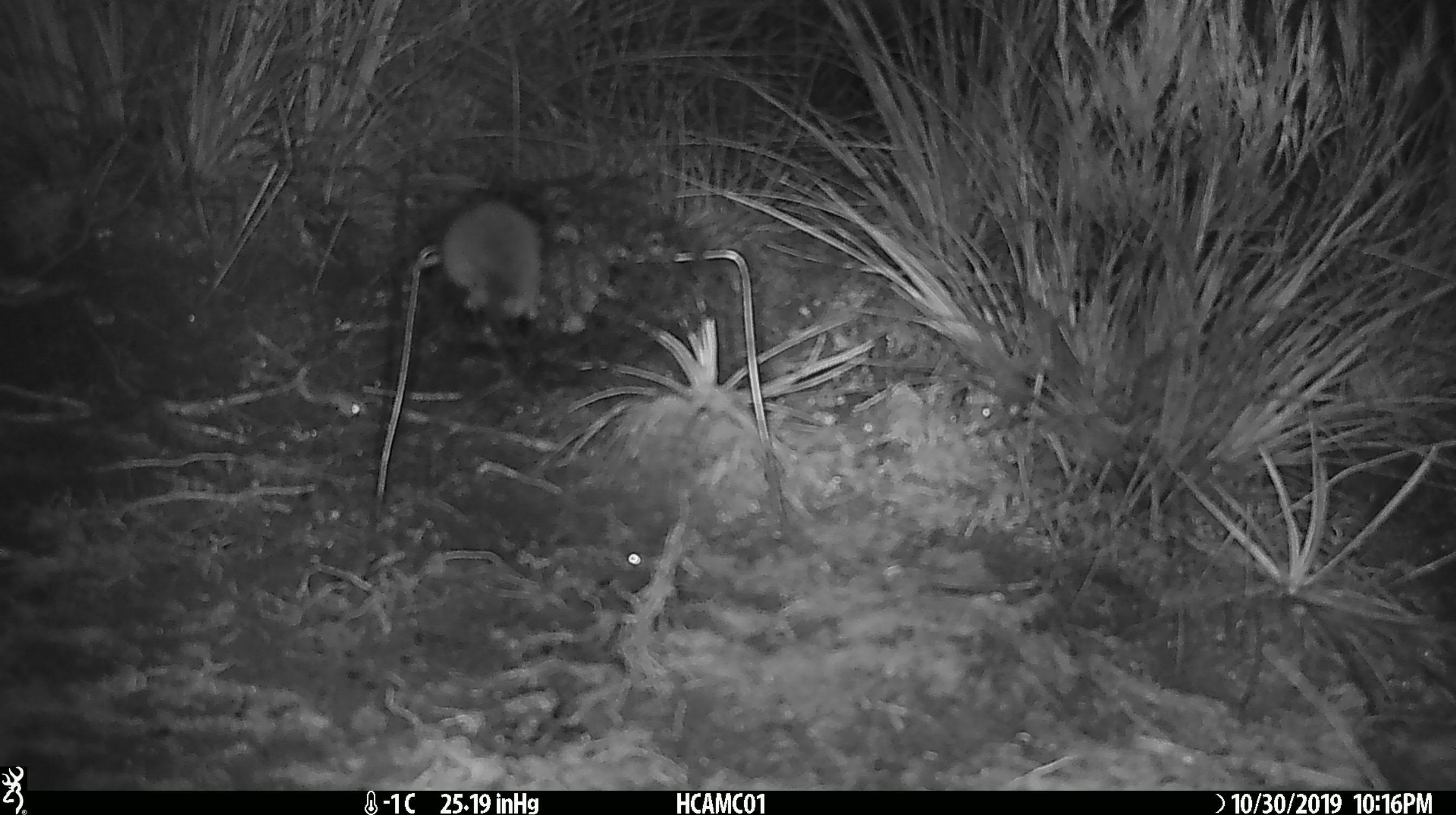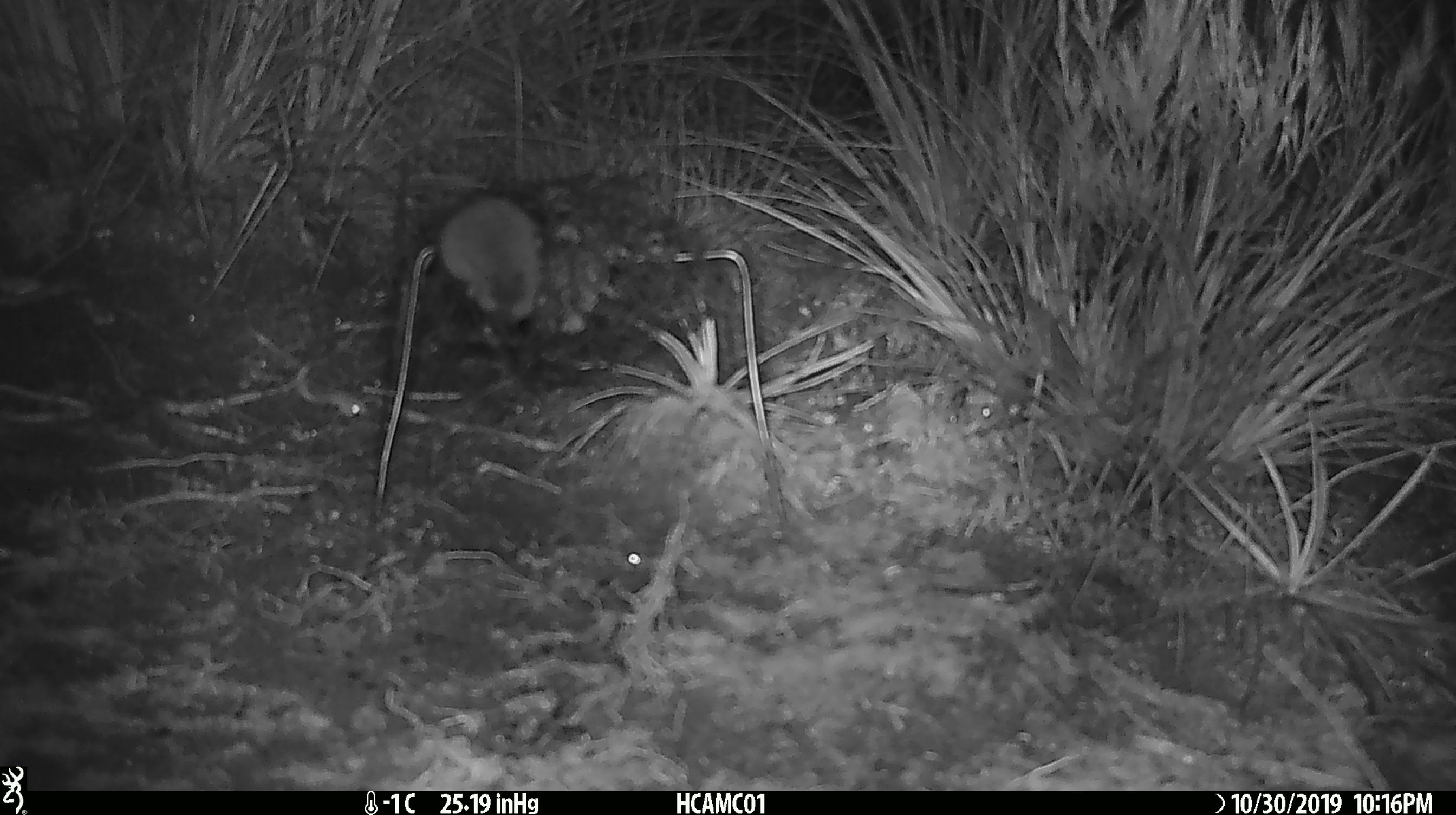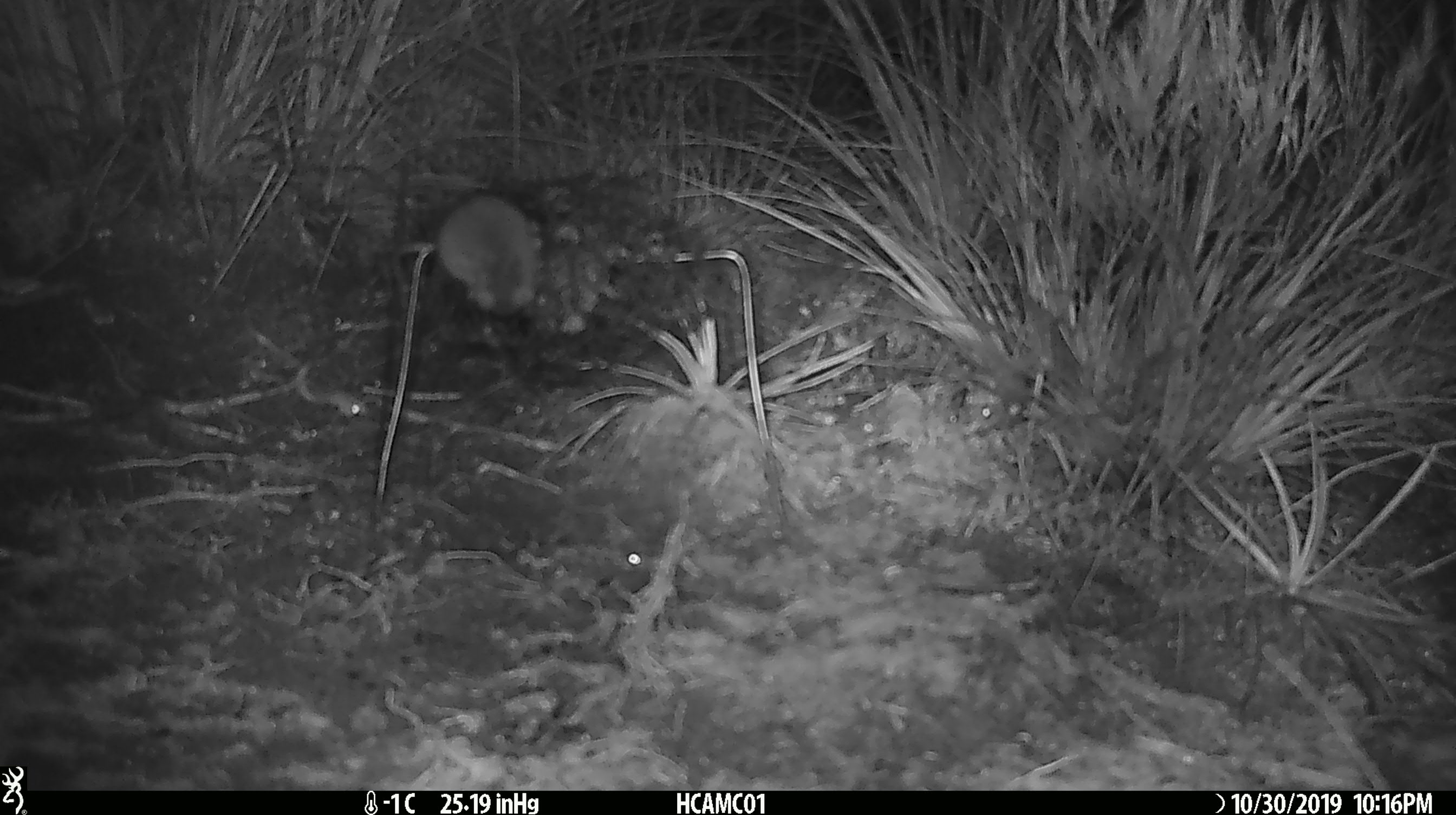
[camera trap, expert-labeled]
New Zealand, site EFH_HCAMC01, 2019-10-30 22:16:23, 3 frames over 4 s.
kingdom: Animalia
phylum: Chordata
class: Mammalia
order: Rodentia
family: Muridae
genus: Mus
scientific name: Mus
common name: mouse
Mouse (Mus).